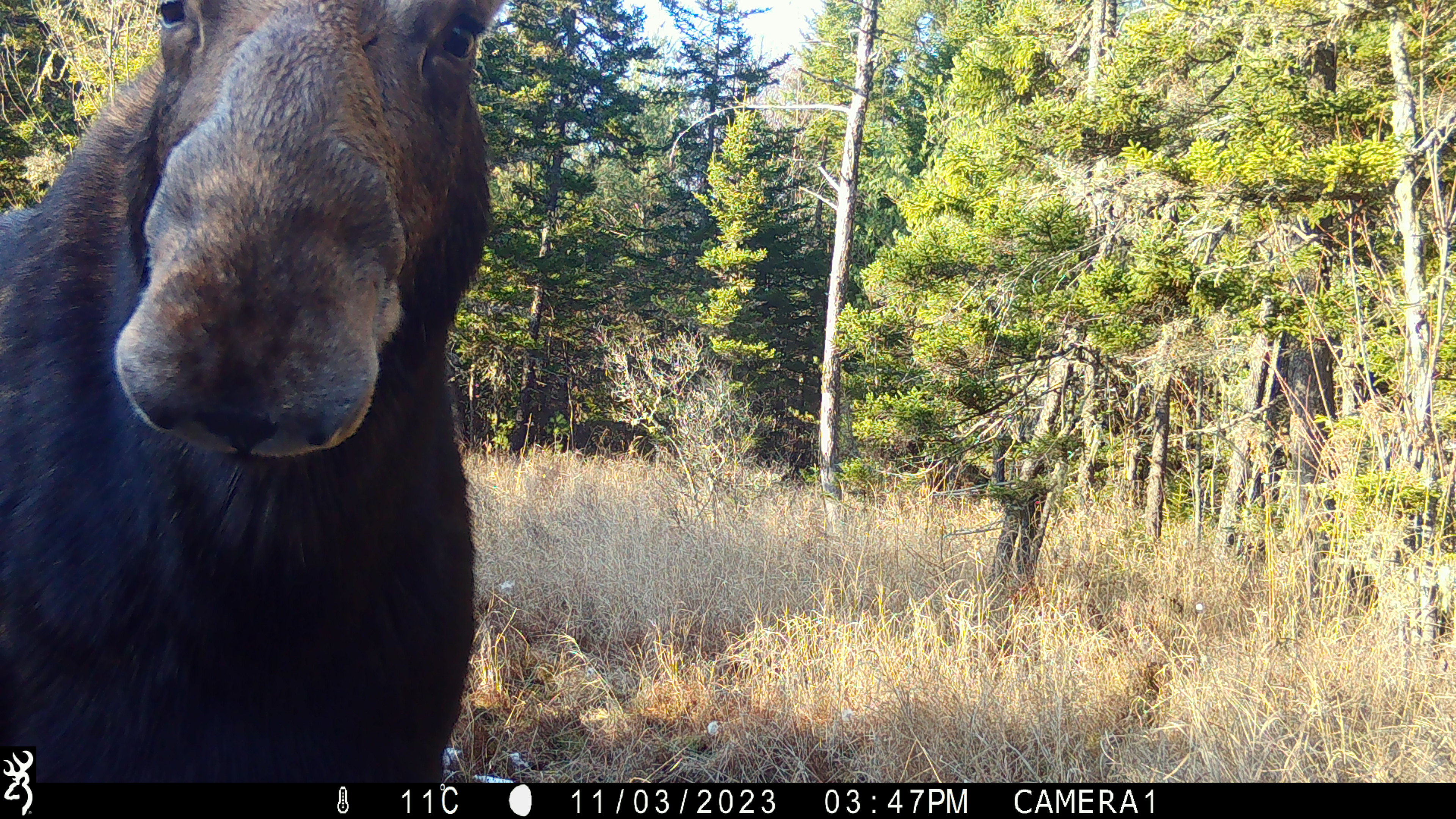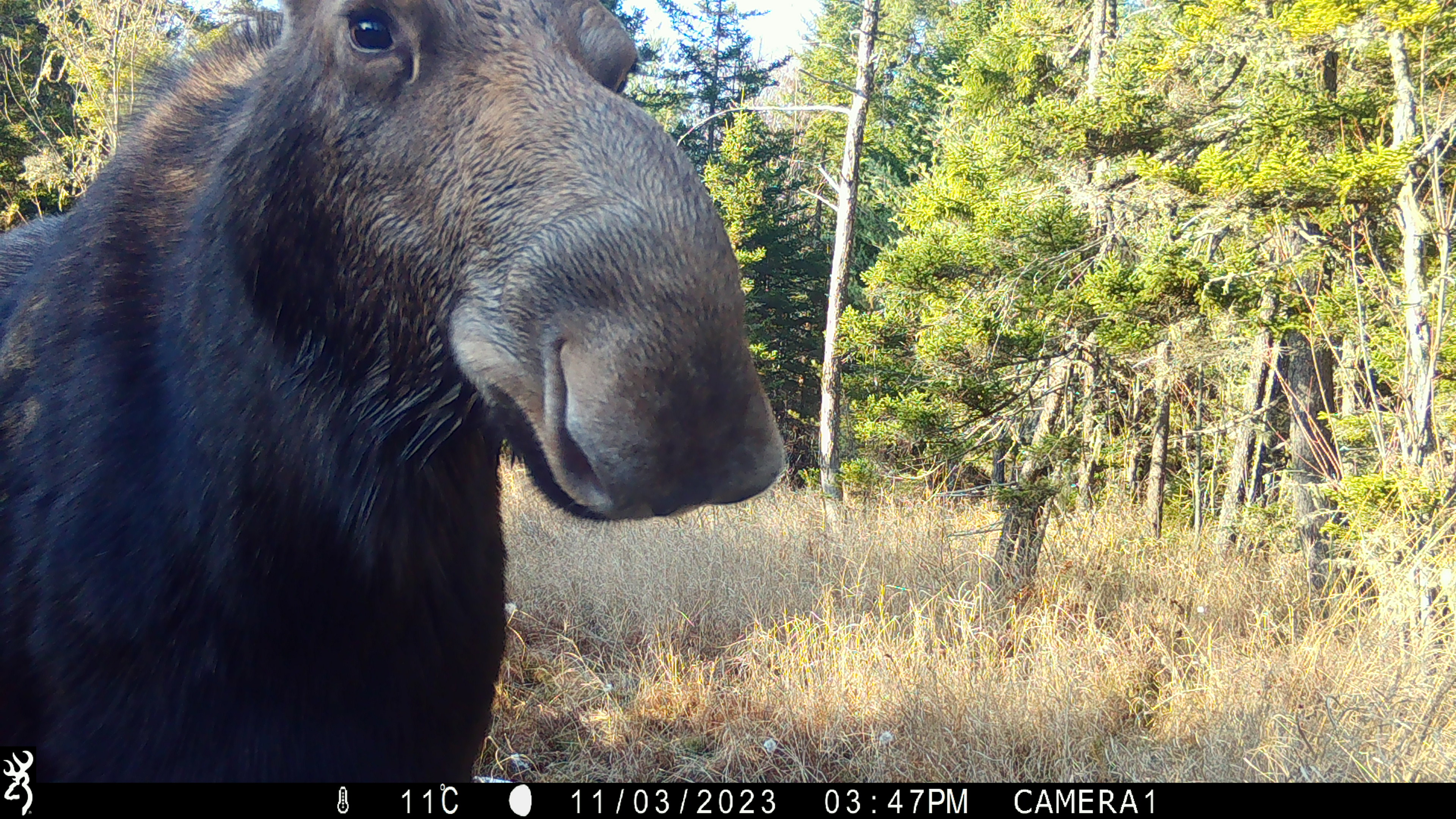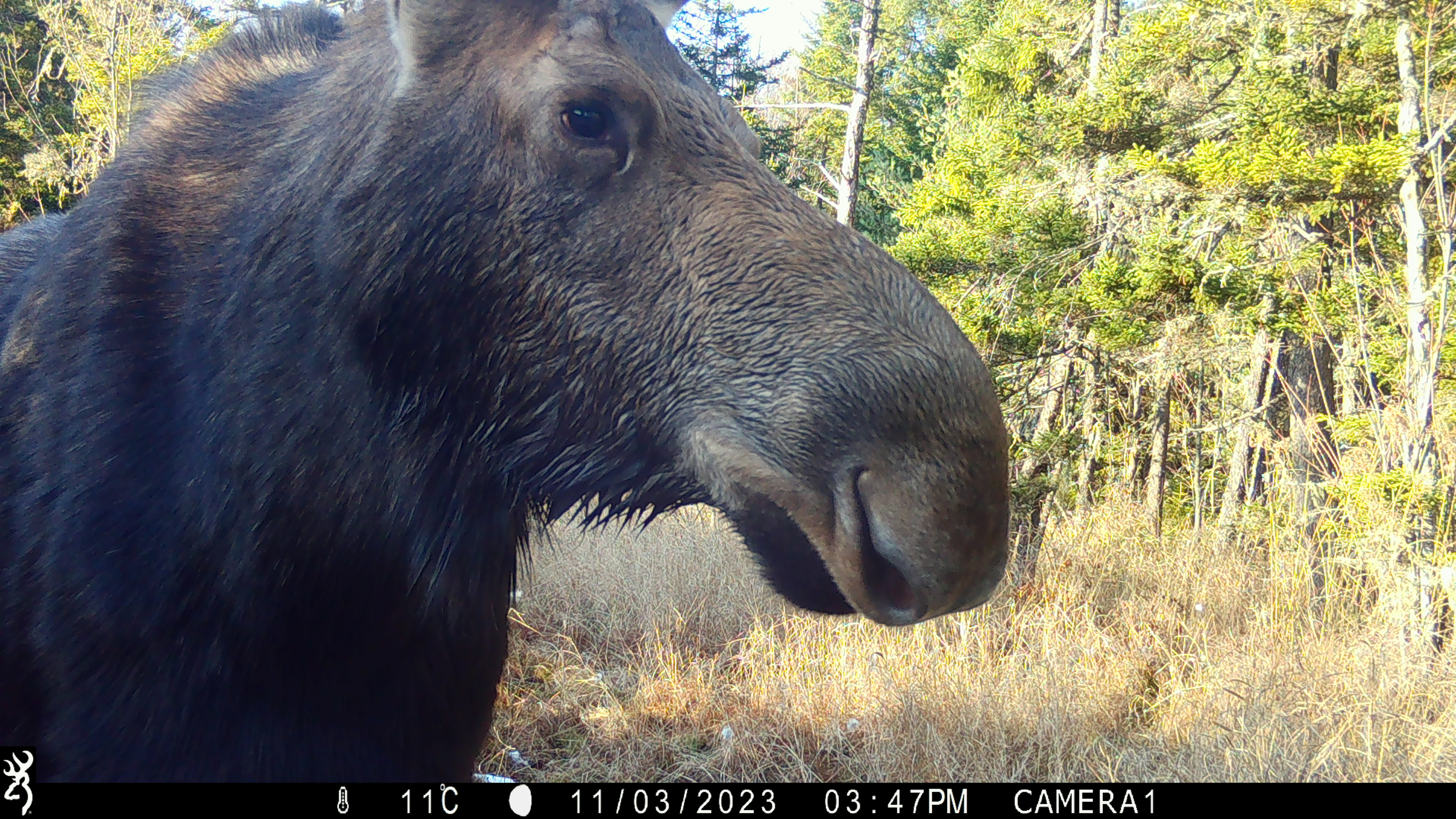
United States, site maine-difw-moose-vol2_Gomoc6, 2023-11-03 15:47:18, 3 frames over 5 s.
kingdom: Animalia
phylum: Chordata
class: Mammalia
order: Artiodactyla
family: Cervidae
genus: Alces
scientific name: Alces alces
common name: moose